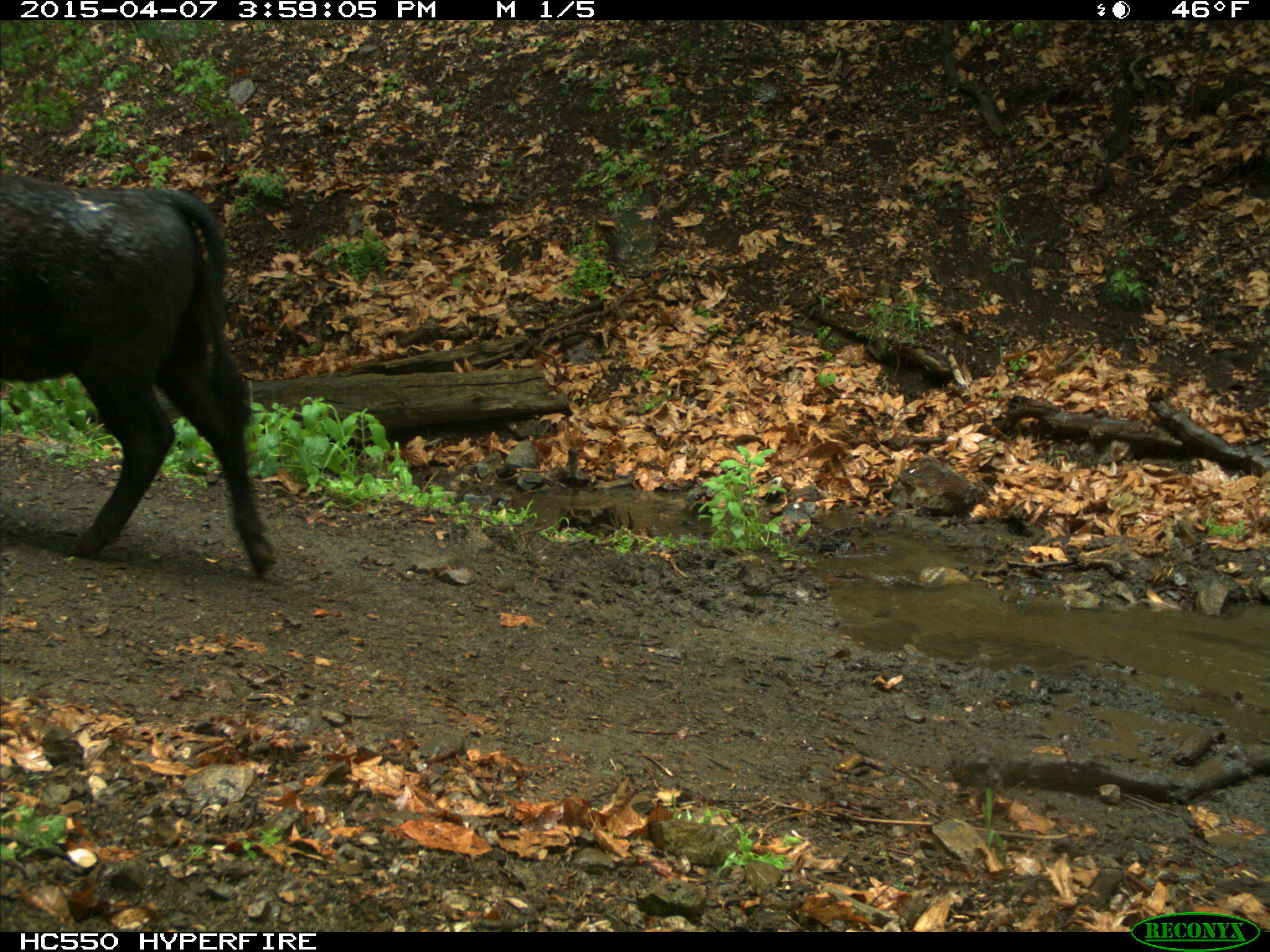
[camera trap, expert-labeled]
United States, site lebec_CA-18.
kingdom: Animalia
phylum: Chordata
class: Mammalia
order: Artiodactyla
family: Bovidae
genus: Bos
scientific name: Bos taurus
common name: domestic cow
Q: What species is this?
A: Bos taurus (domestic cow).